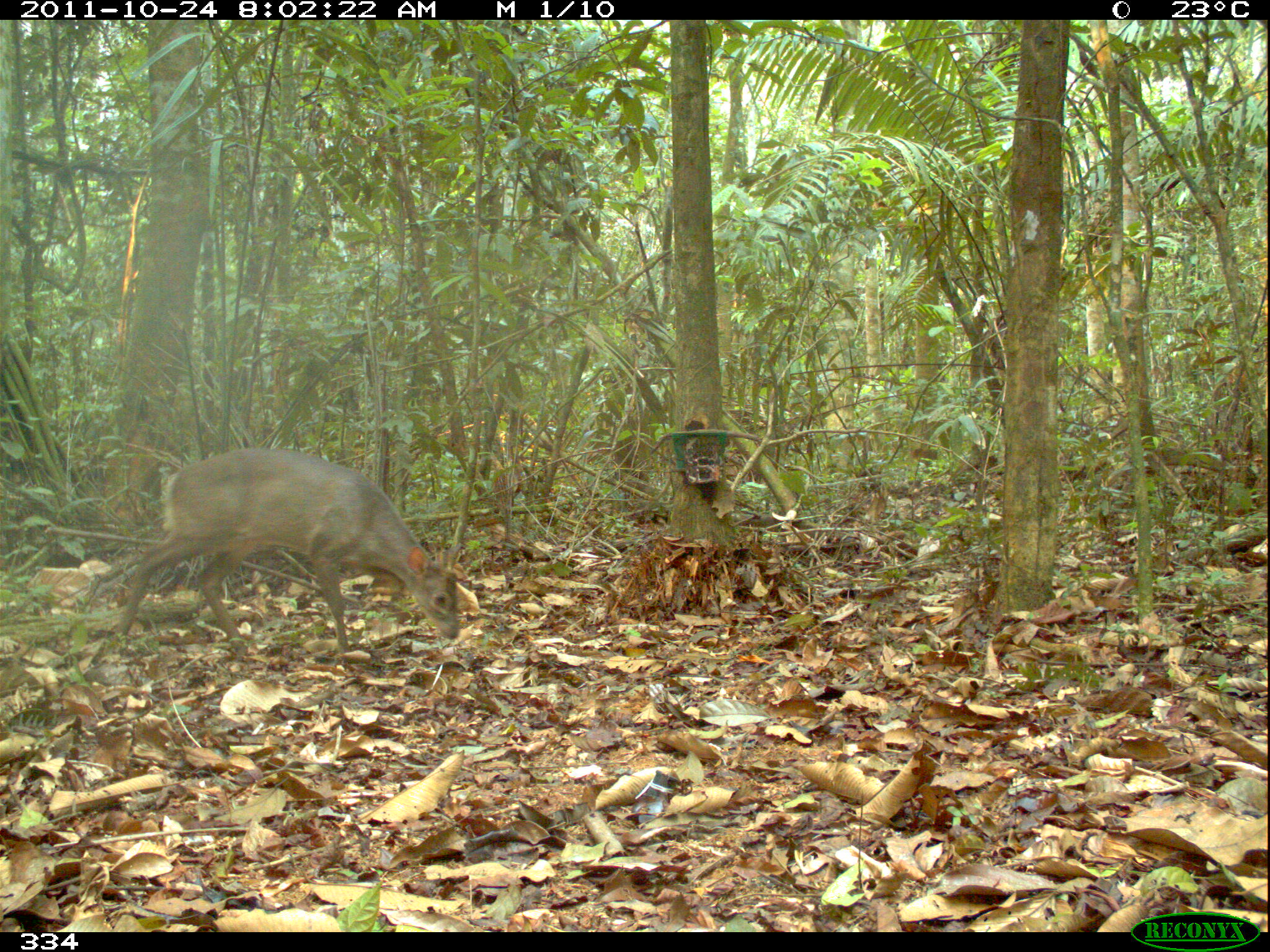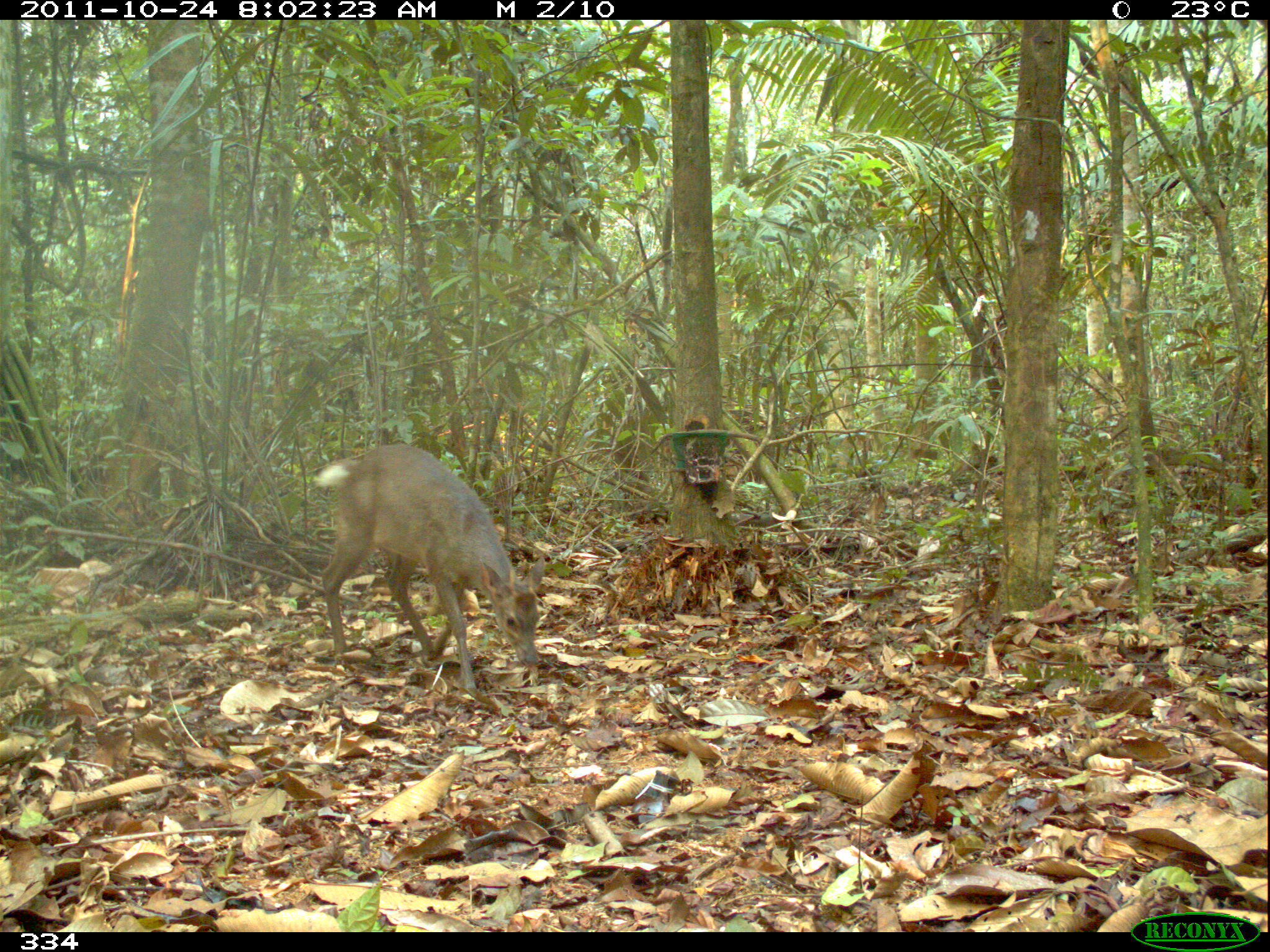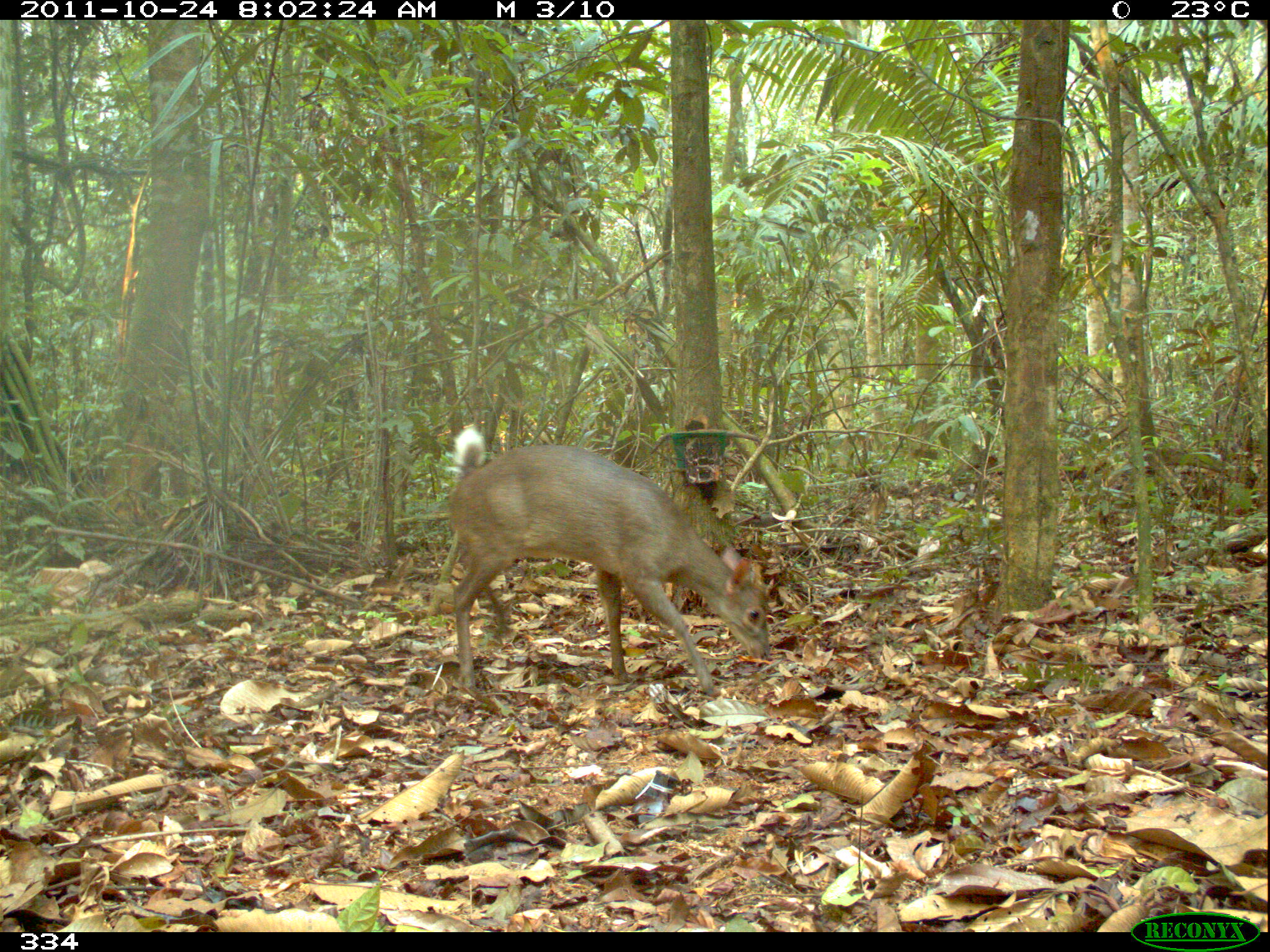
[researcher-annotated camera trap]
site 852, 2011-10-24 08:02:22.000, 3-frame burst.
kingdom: Animalia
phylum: Chordata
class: Mammalia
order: Artiodactyla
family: Cervidae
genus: Mazama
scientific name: Mazama americana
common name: red brocket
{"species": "Mazama americana (red brocket)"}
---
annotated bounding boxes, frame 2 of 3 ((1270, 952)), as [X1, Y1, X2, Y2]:
mazama americana: [311, 443, 544, 693]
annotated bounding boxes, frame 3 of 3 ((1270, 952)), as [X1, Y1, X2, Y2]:
mazama americana: [443, 424, 774, 696]